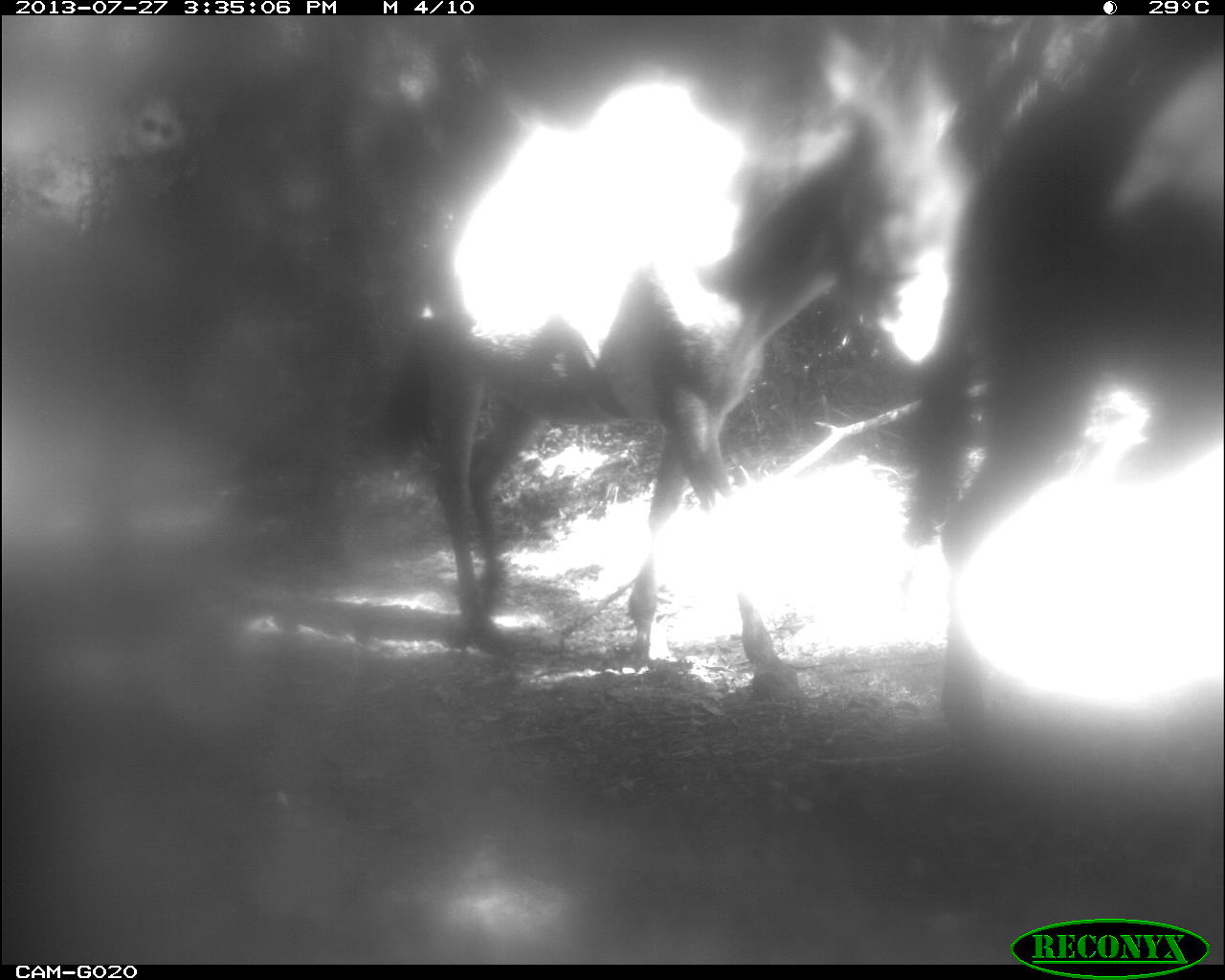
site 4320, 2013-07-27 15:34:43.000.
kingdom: Animalia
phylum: Chordata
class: Mammalia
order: Perissodactyla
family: Equidae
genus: Equus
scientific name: Equus ferus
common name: wild horse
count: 2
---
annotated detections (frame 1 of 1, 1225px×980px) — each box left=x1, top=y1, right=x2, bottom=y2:
equus ferus: left=359, top=26, right=967, bottom=703; left=902, top=16, right=1219, bottom=747